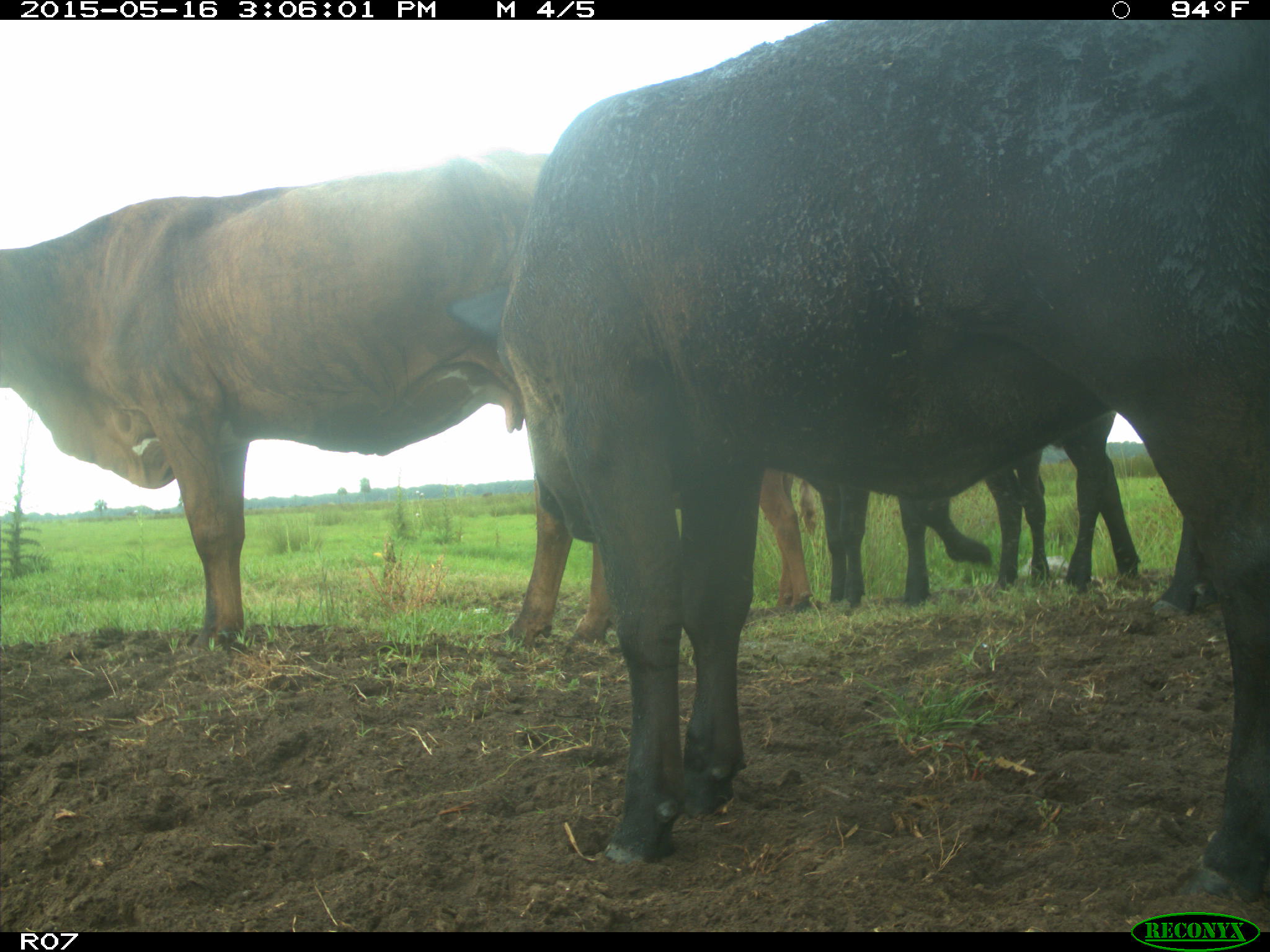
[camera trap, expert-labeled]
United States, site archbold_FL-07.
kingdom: Animalia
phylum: Chordata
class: Mammalia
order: Artiodactyla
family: Bovidae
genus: Bos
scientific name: Bos taurus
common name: domestic cow